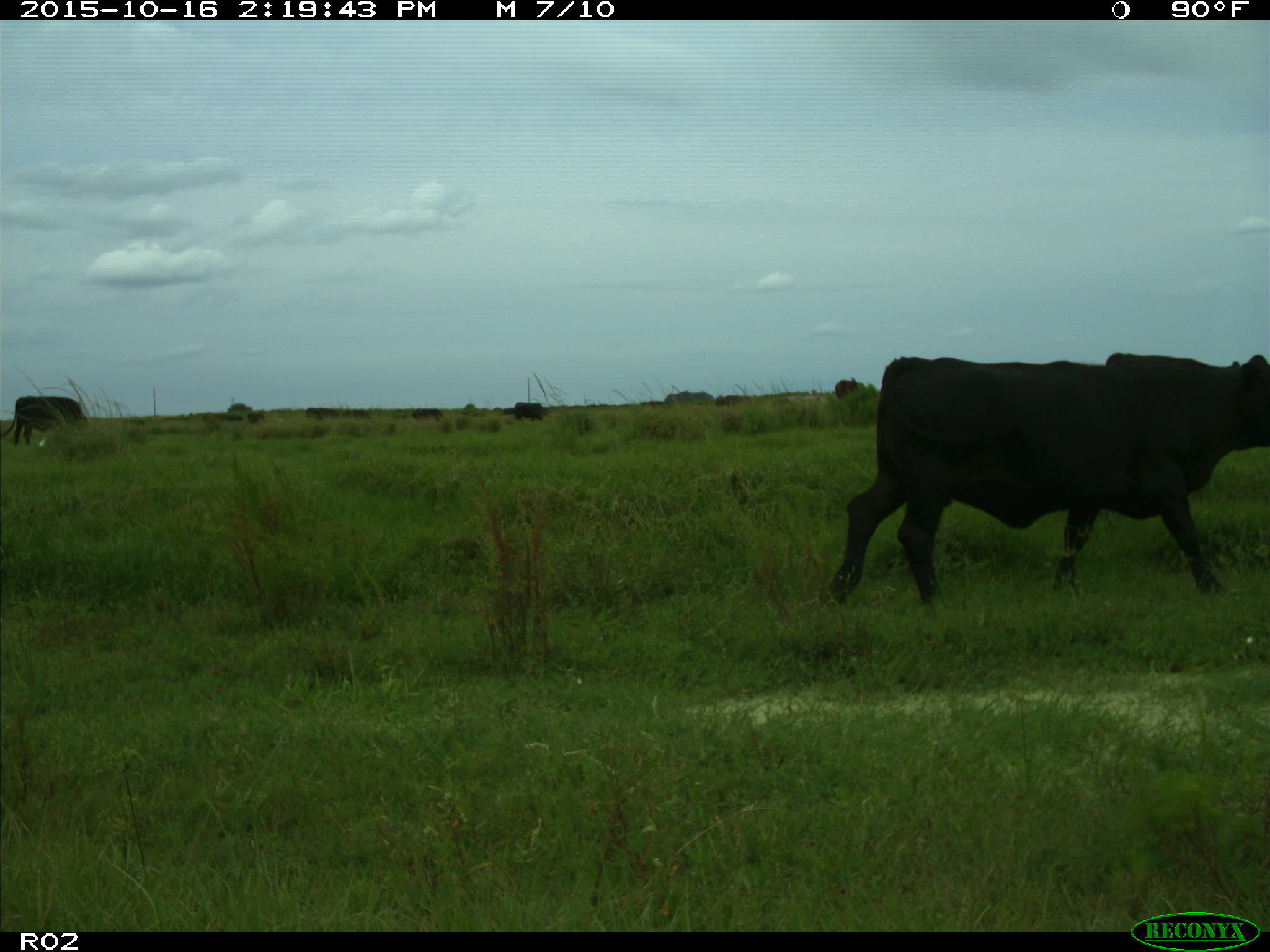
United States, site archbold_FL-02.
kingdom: Animalia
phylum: Chordata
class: Mammalia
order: Artiodactyla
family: Bovidae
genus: Bos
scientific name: Bos taurus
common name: domestic cow